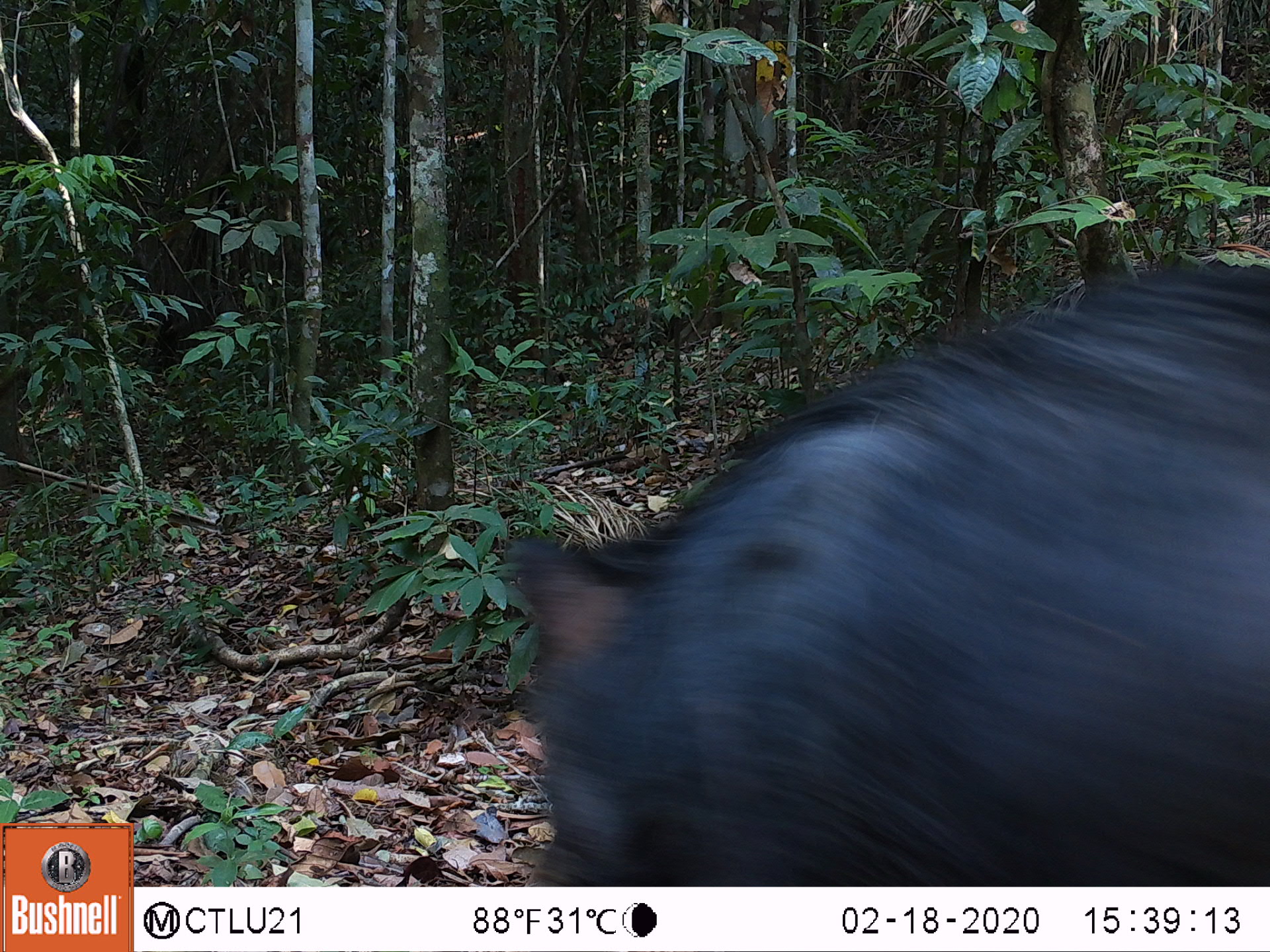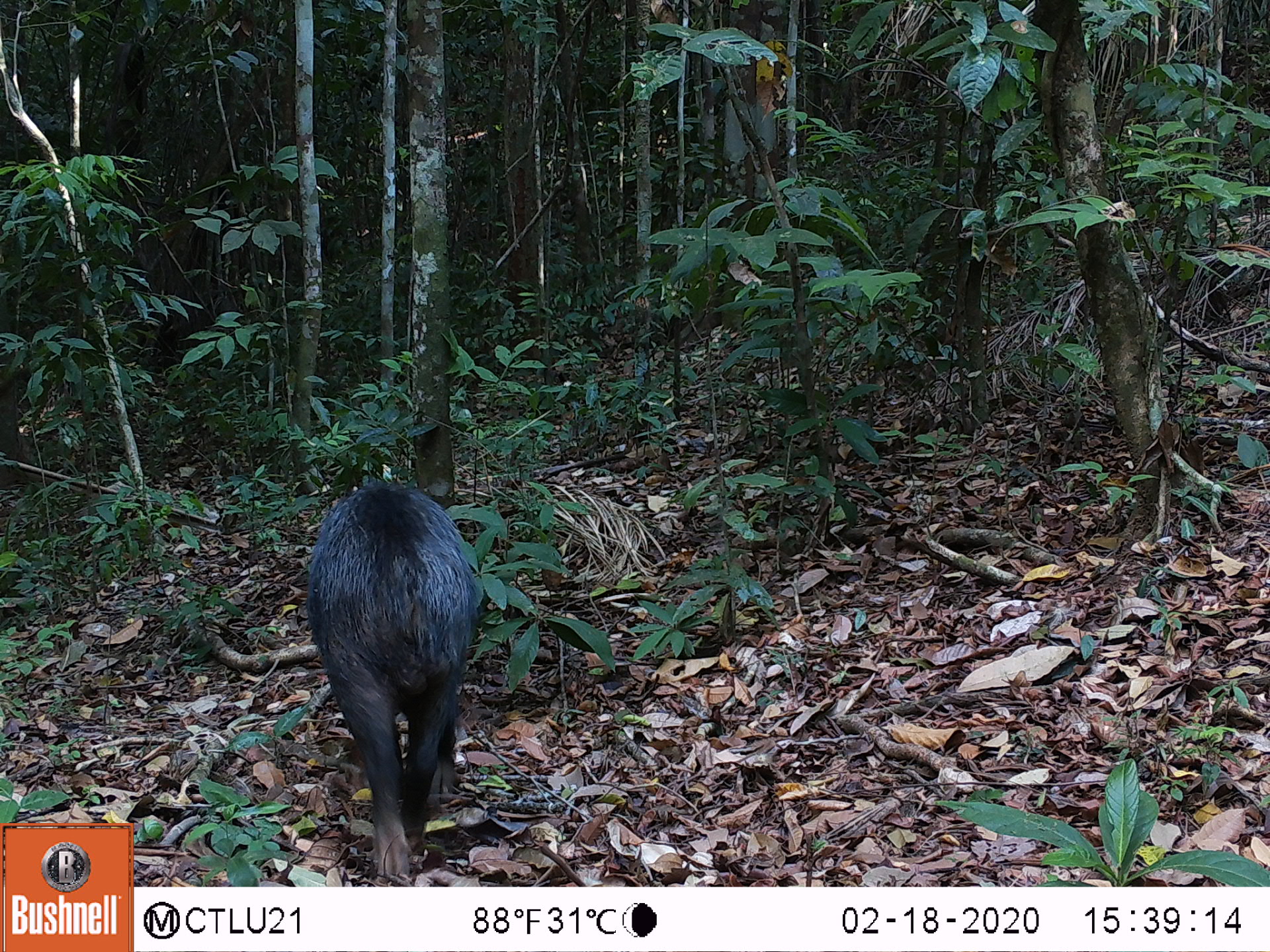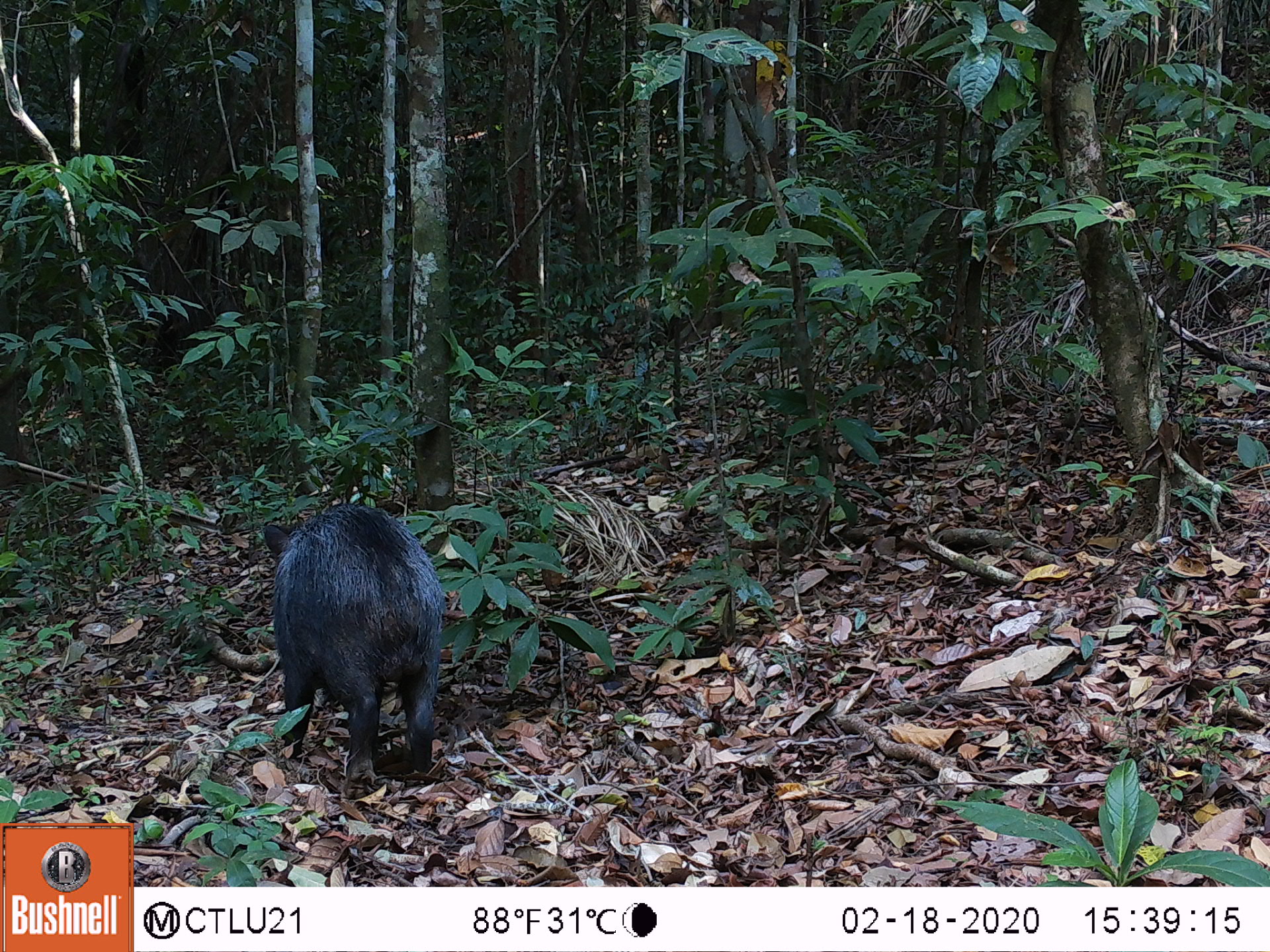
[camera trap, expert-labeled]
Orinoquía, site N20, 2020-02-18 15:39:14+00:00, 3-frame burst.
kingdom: Animalia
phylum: Chordata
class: Mammalia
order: Artiodactyla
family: Tayassuidae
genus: Tayassu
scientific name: Tayassu pecari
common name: white-lipped peccary